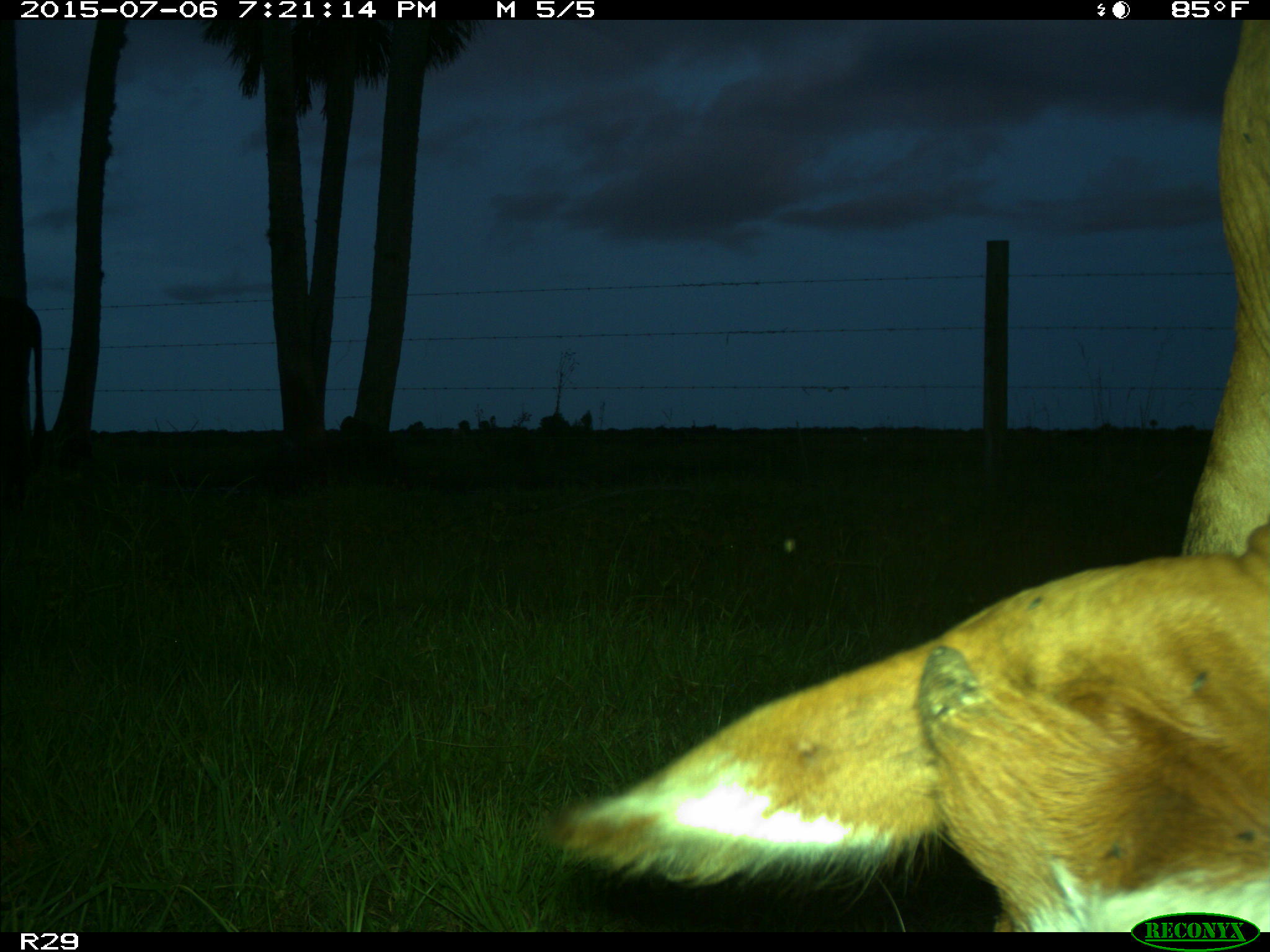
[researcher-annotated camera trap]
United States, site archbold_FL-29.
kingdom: Animalia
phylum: Chordata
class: Mammalia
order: Artiodactyla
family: Bovidae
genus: Bos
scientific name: Bos taurus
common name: domestic cow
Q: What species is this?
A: Bos taurus (domestic cow).